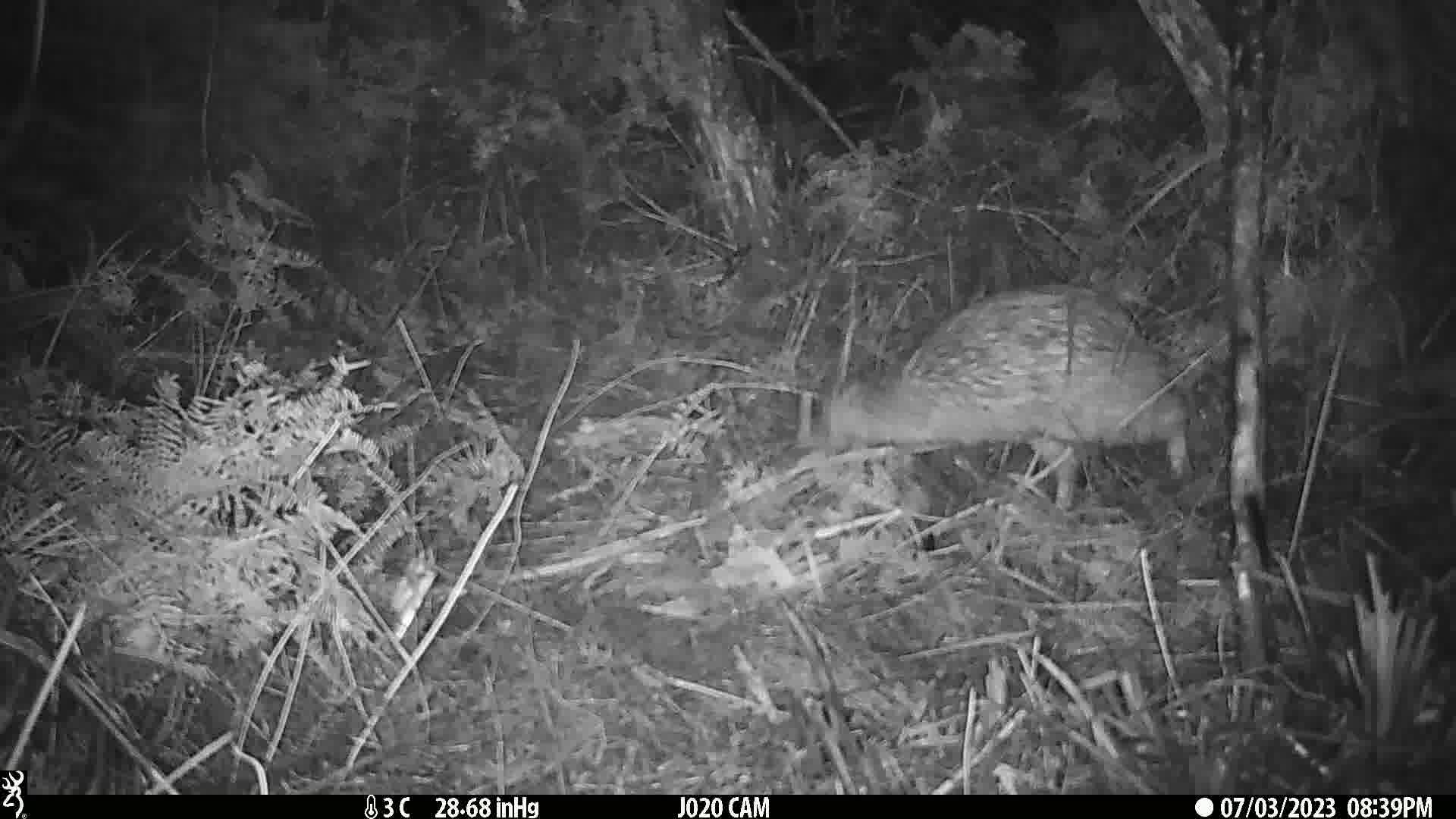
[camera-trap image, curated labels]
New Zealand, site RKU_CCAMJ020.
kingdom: Animalia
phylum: Chordata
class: Aves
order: Apterygiformes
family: Apterygidae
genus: Apteryx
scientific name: Apteryx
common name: kiwi